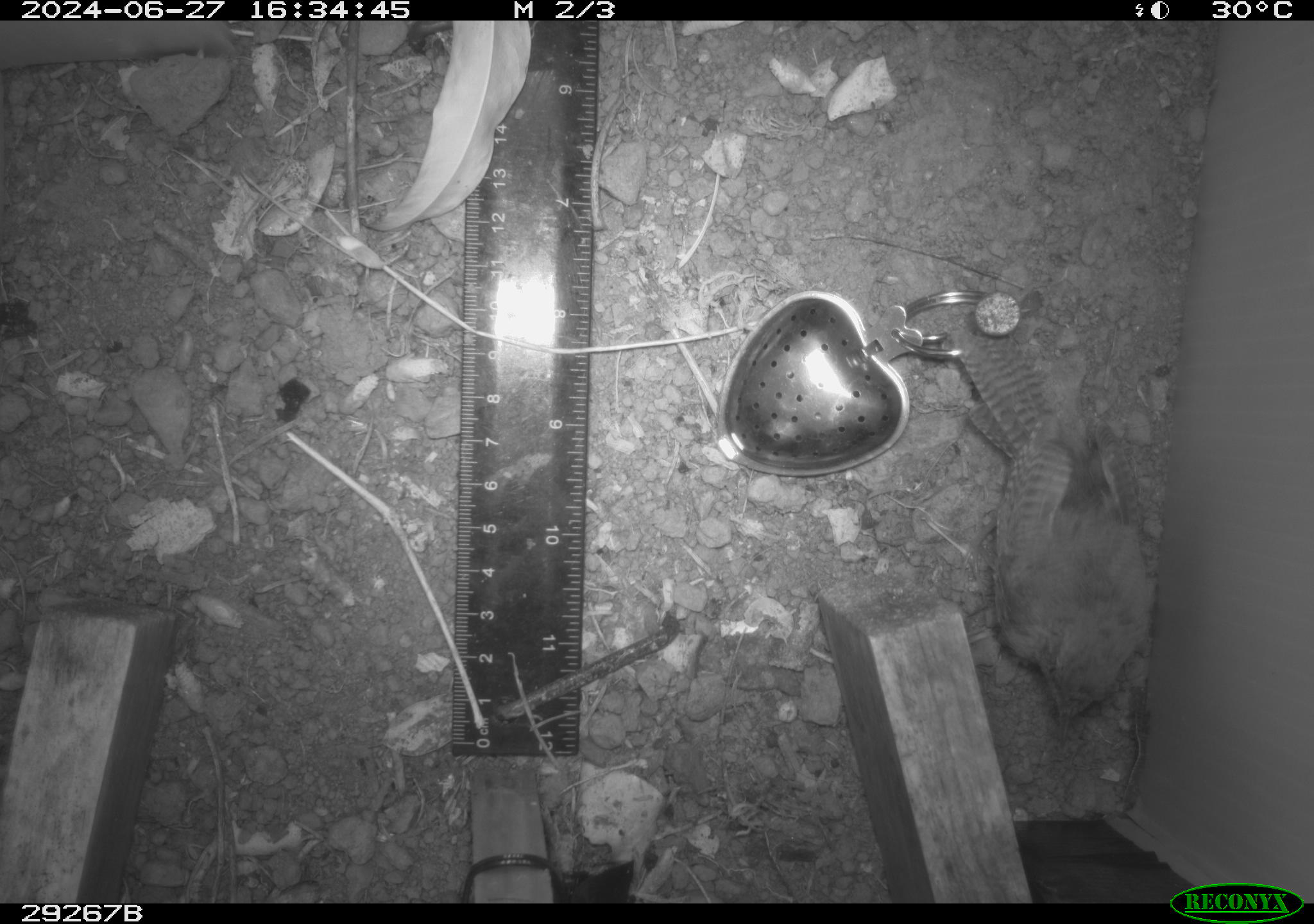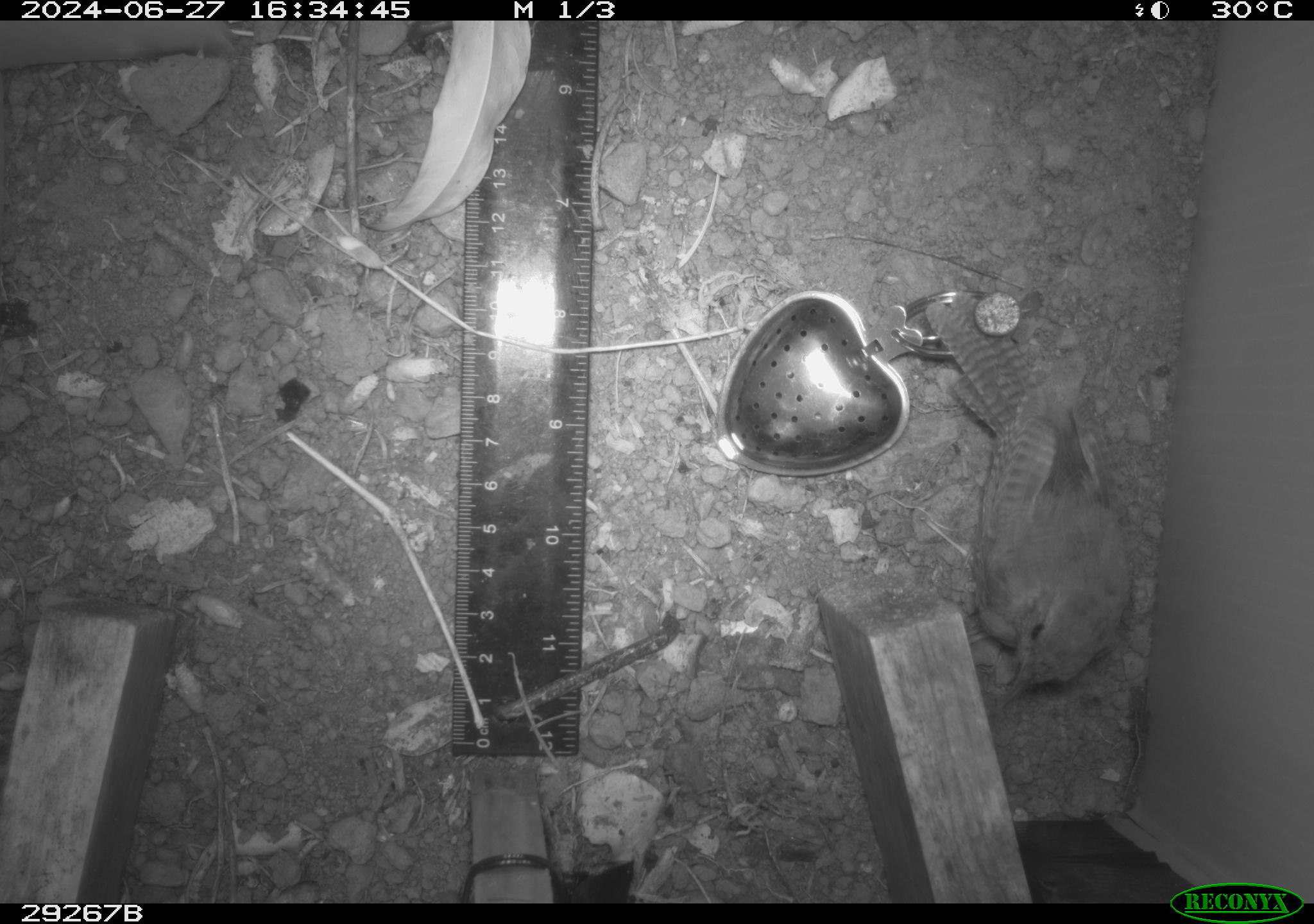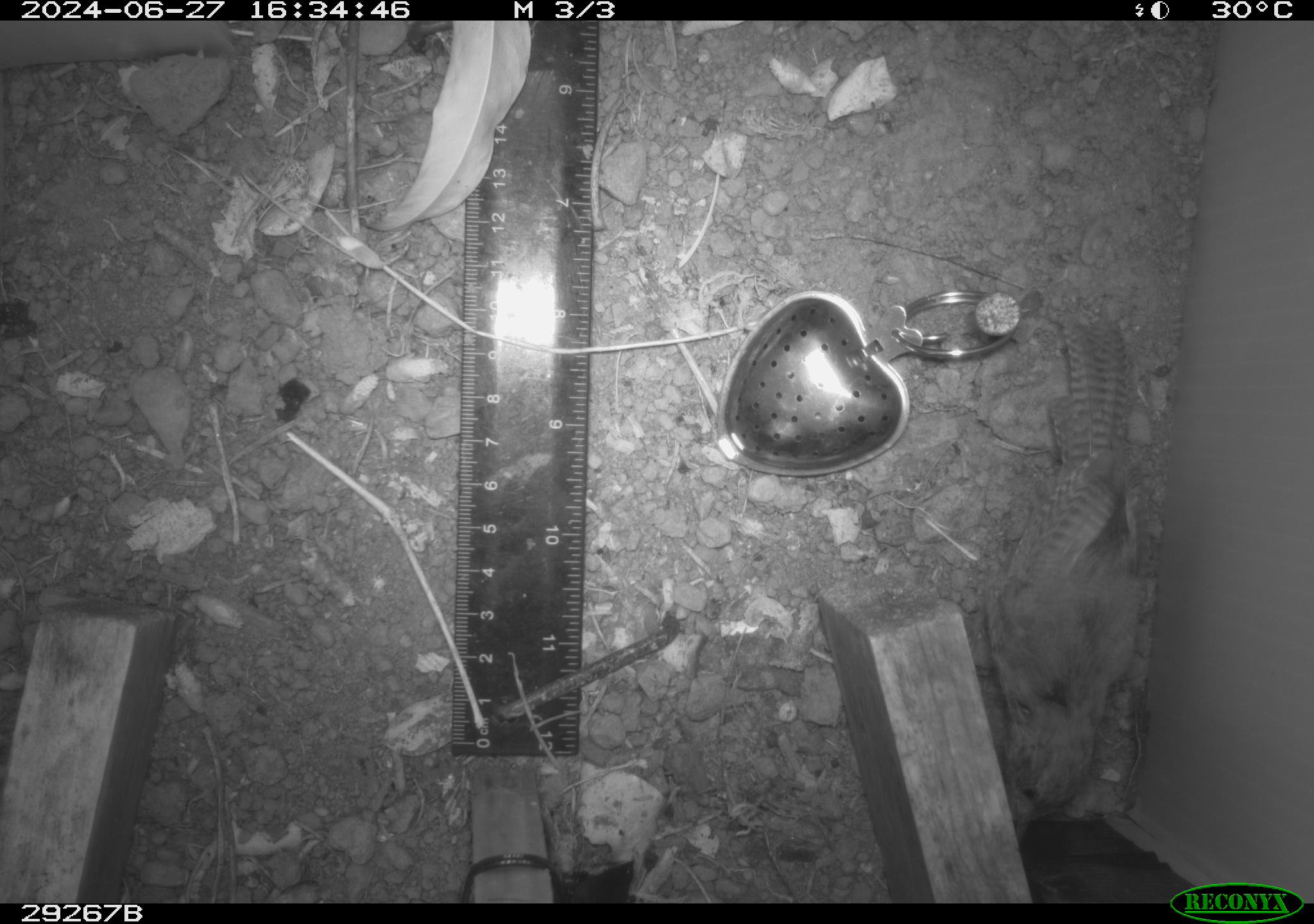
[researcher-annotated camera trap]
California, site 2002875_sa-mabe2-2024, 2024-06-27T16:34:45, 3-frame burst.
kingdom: Animalia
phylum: Chordata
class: Aves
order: Passeriformes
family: Troglodytidae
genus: Thryomanes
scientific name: Thryomanes bewickii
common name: bewick's wren